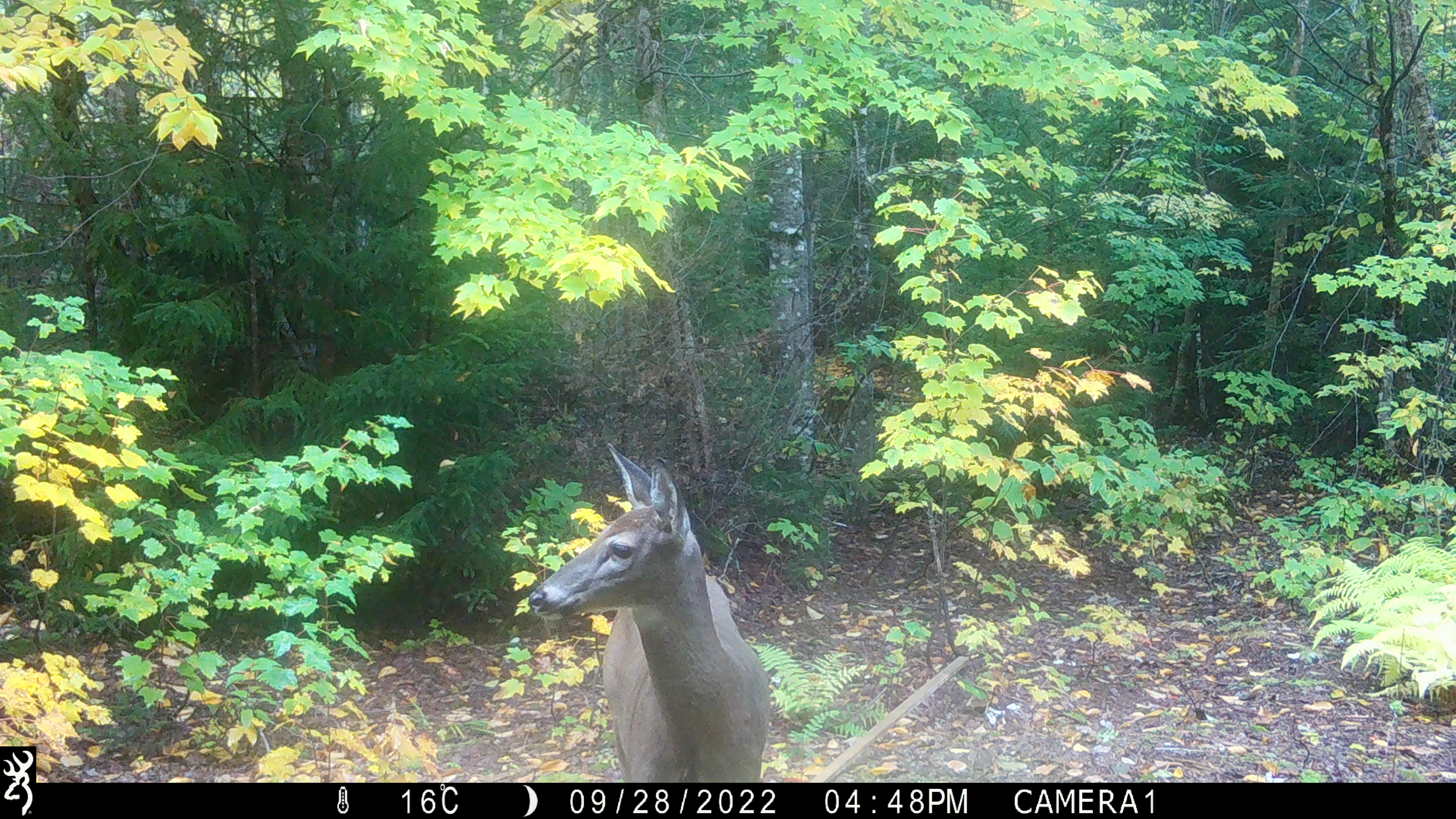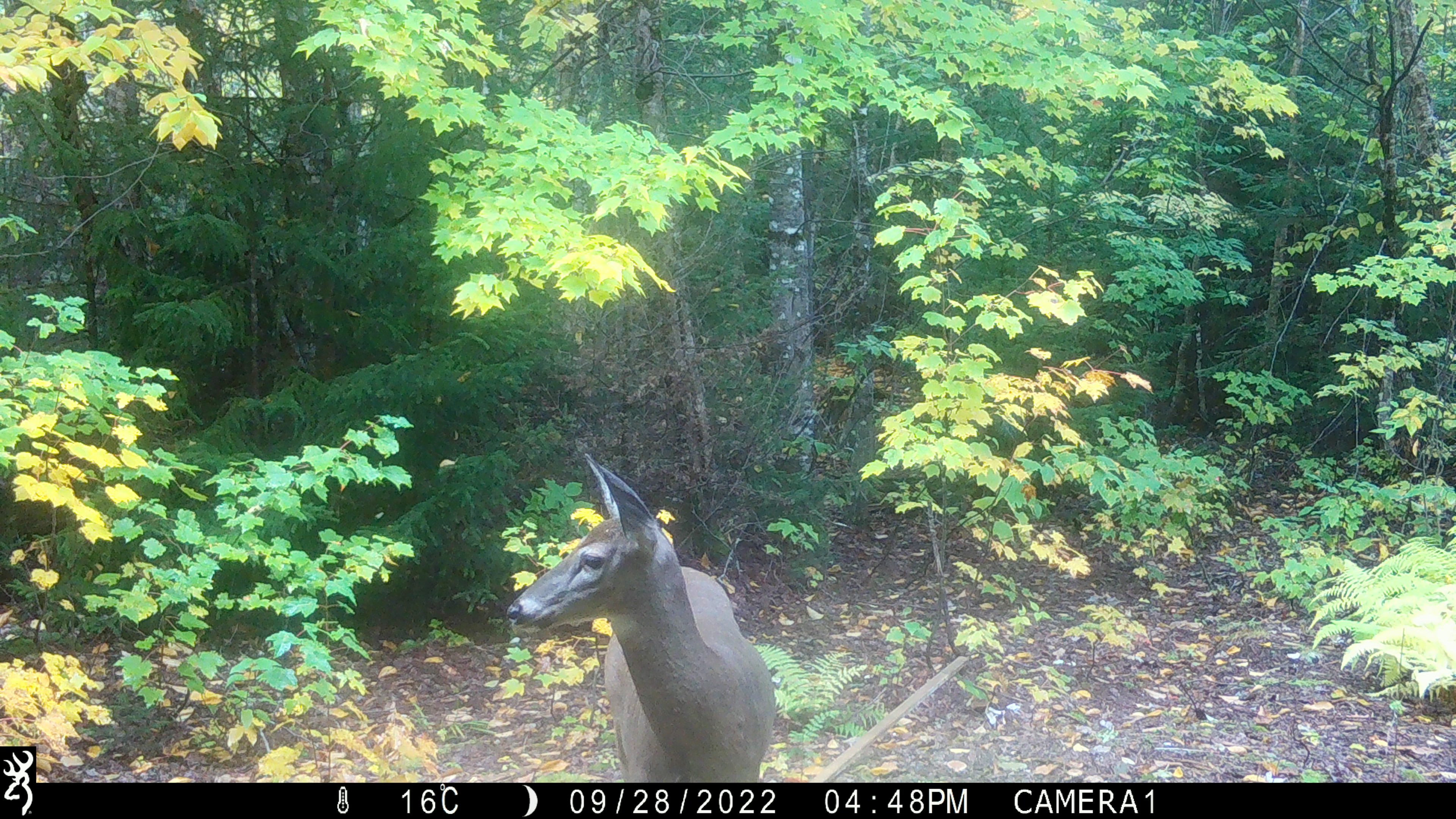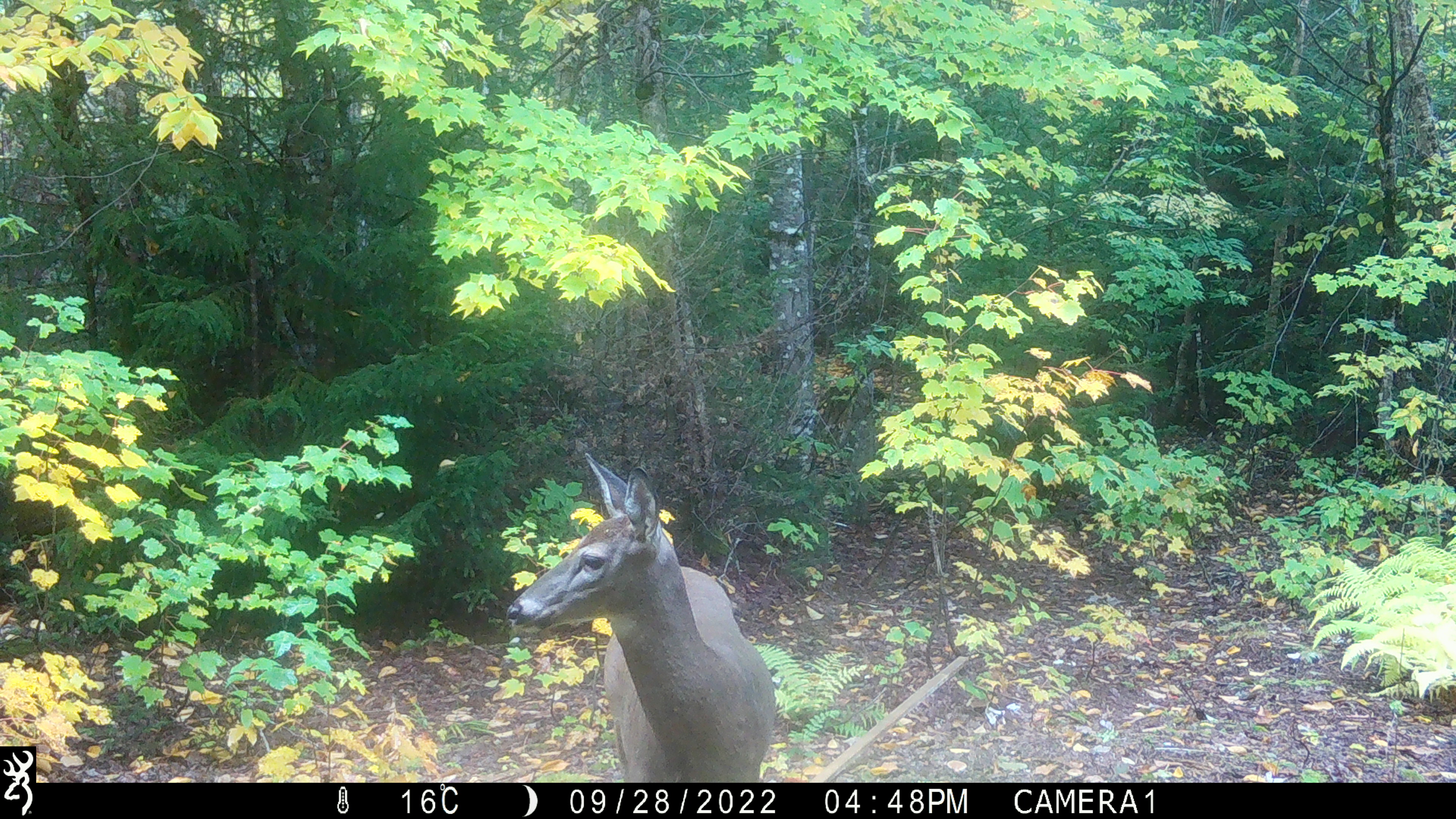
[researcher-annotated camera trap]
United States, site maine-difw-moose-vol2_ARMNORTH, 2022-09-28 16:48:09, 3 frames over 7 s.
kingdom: Animalia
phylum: Chordata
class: Mammalia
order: Artiodactyla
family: Cervidae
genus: Odocoileus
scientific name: Odocoileus virginianus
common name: white-tailed deer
White-tailed deer (Odocoileus virginianus).